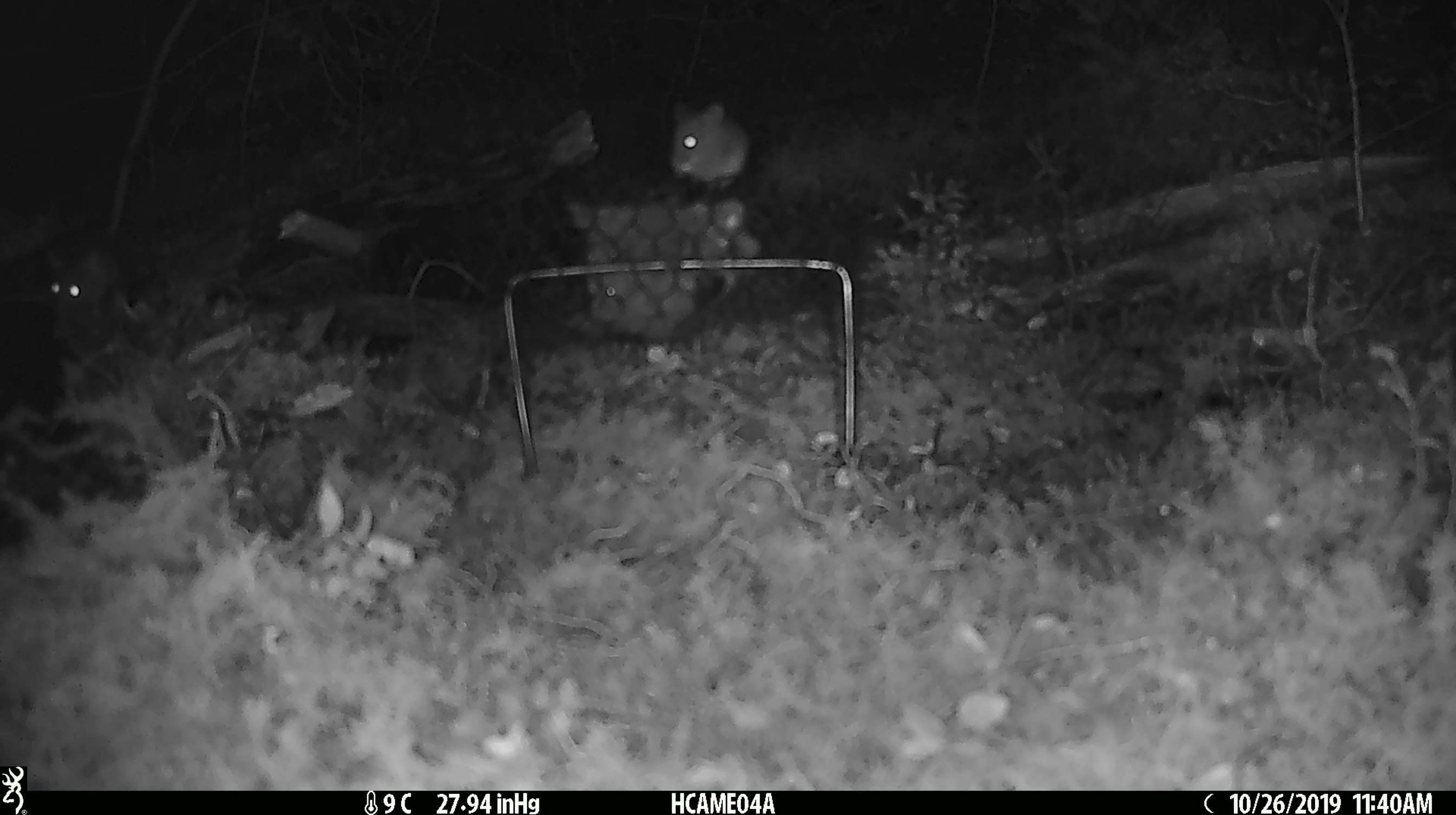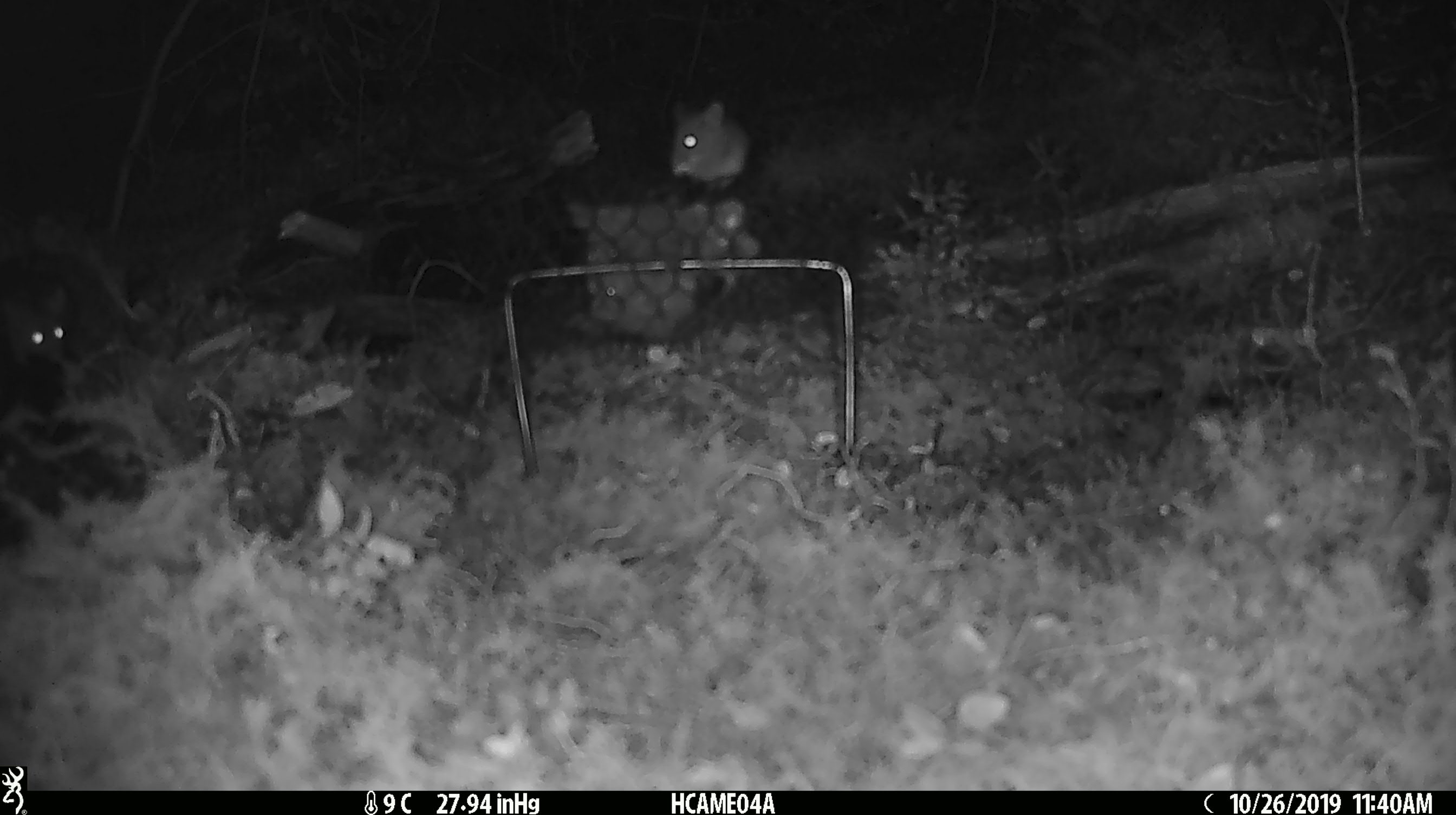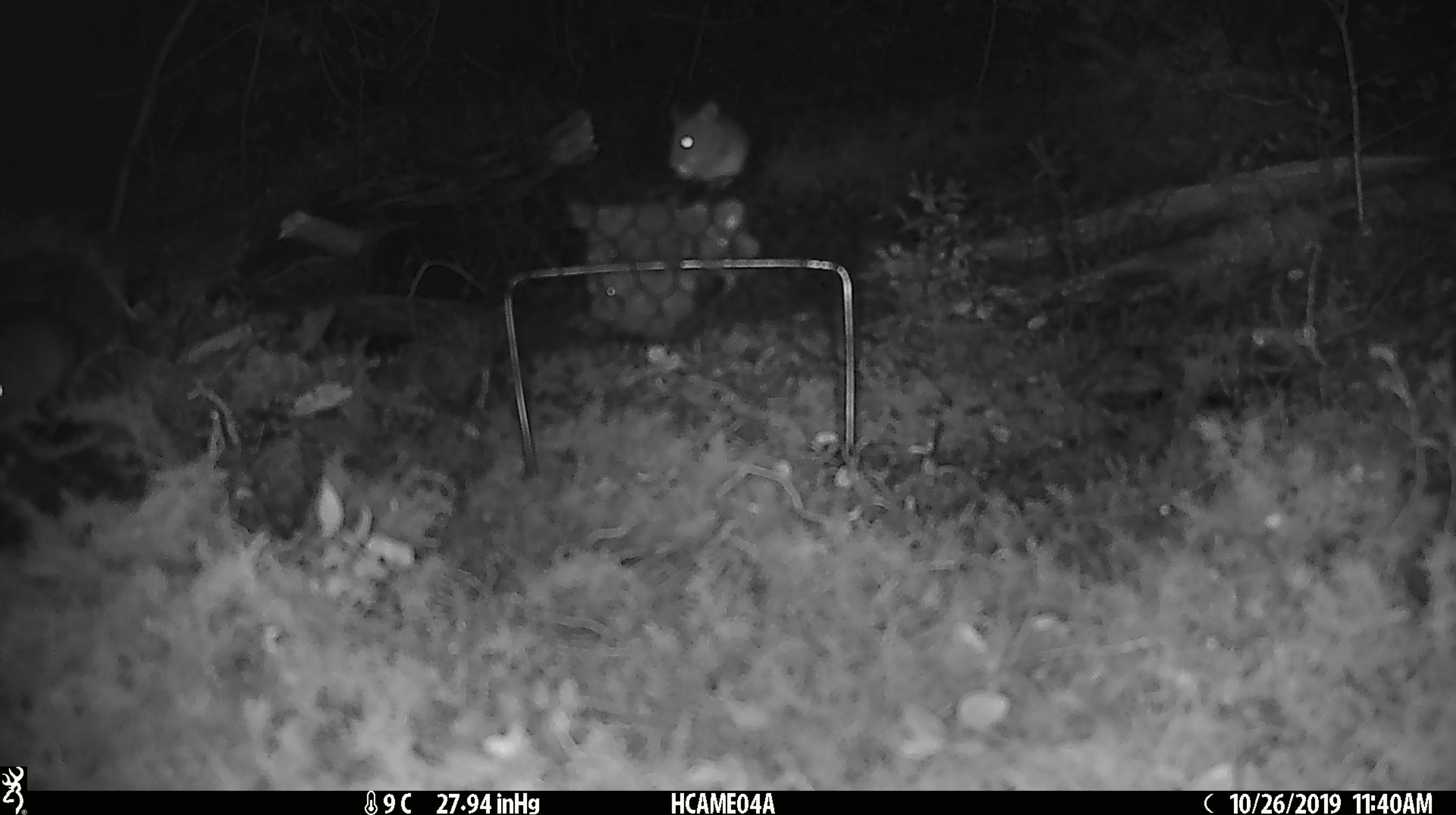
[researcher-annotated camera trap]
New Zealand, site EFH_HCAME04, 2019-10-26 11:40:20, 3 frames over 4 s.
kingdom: Animalia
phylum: Chordata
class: Mammalia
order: Rodentia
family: Muridae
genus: Mus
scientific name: Mus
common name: mouse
Mouse (Mus).